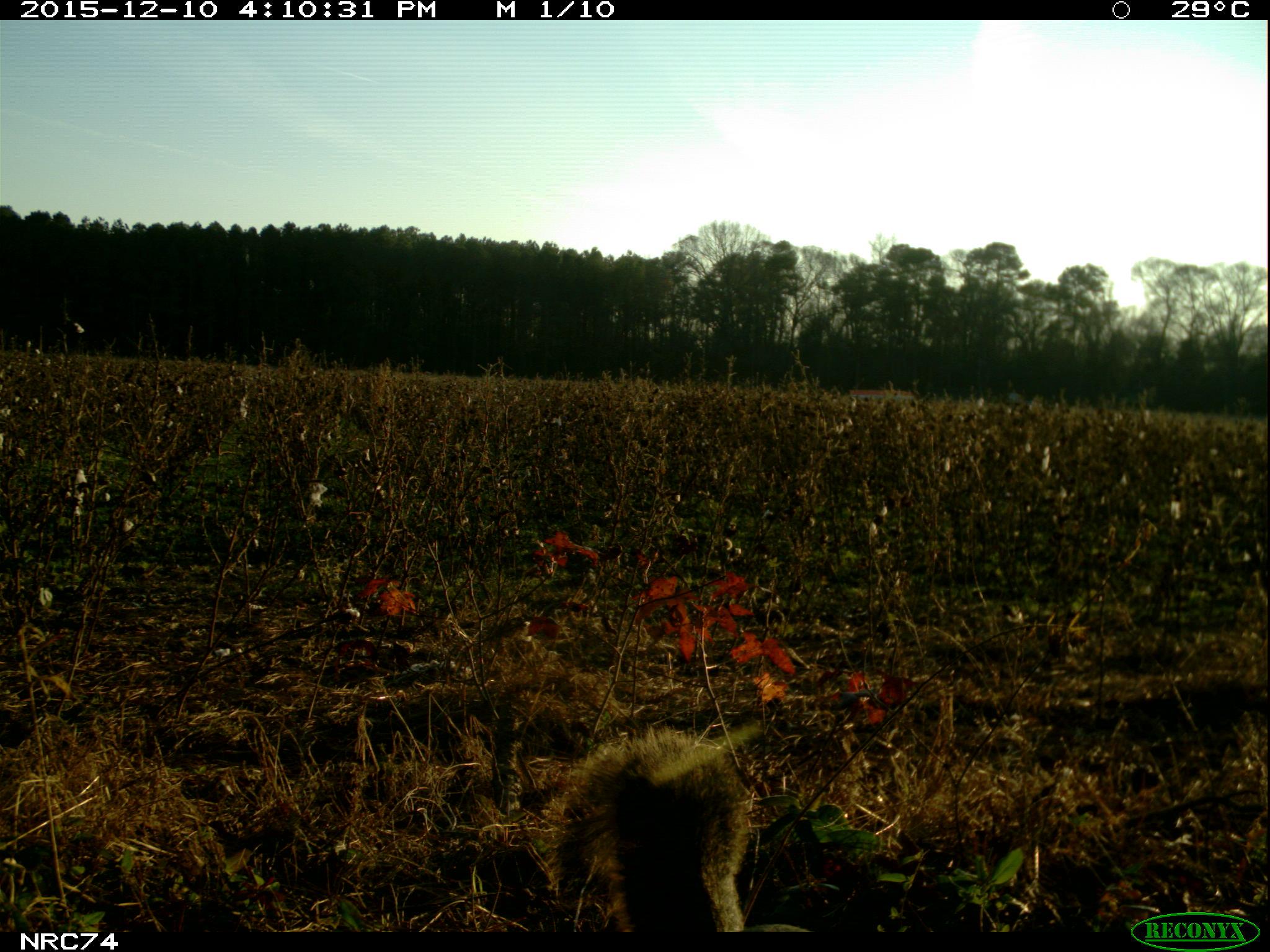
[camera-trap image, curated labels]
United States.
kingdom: Animalia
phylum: Chordata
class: Mammalia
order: Rodentia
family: Sciuridae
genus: Sciurus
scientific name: Sciurus niger cinereus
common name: eastern fox squirrel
Eastern Fox Squirrel (Sciurus niger cinereus).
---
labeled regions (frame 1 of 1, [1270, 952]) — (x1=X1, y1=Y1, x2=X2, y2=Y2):
Eastern Fox Squirrel: (x1=539, y1=723, x2=831, y2=932)